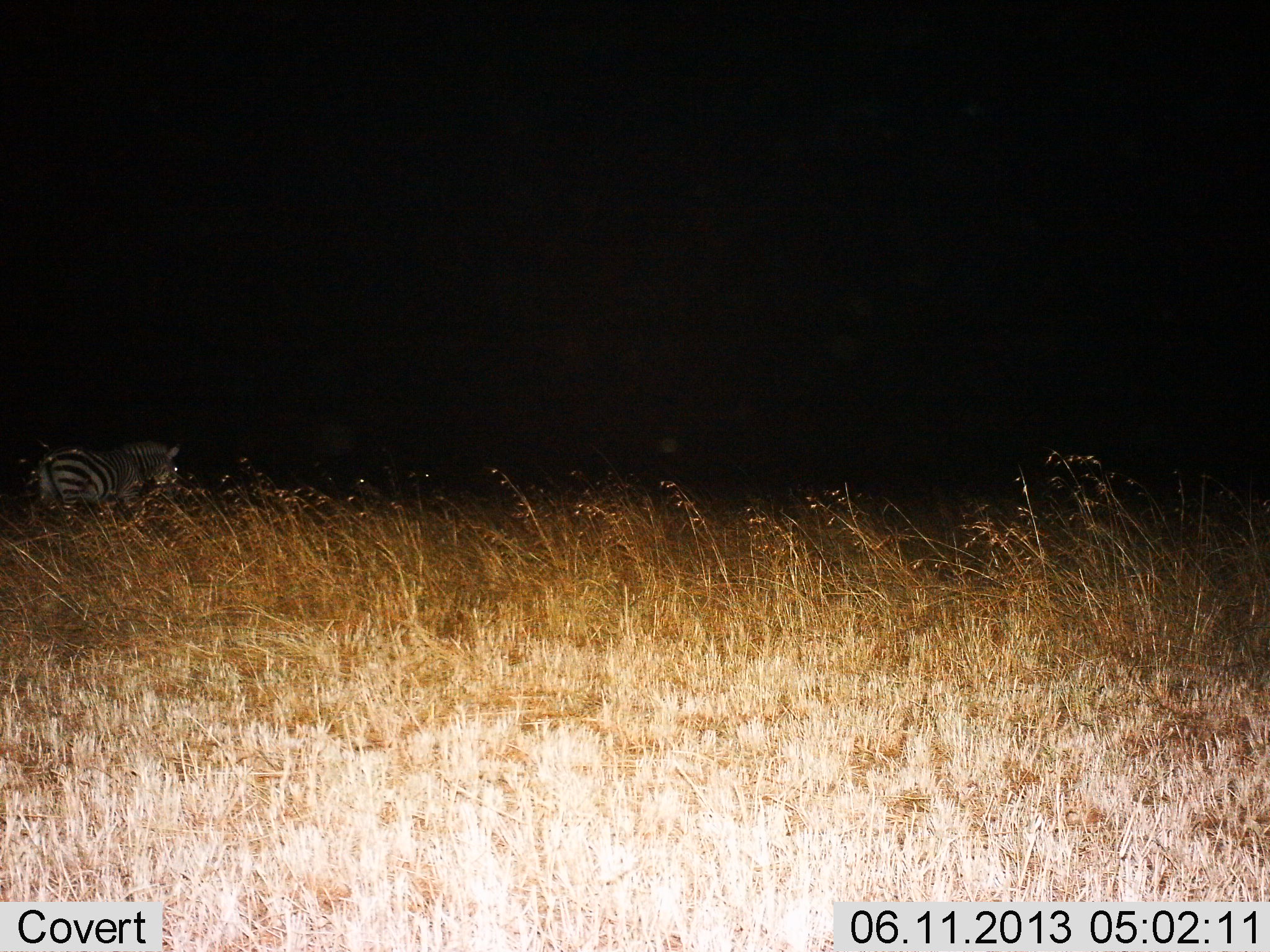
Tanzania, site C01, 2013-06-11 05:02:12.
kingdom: Animalia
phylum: Chordata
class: Mammalia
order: Perissodactyla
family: Equidae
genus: Equus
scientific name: Equus quagga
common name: plains zebra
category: zebra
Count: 1.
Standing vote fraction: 57%.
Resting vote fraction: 0%.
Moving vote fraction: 43%.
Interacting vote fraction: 0%.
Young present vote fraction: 0%.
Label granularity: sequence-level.